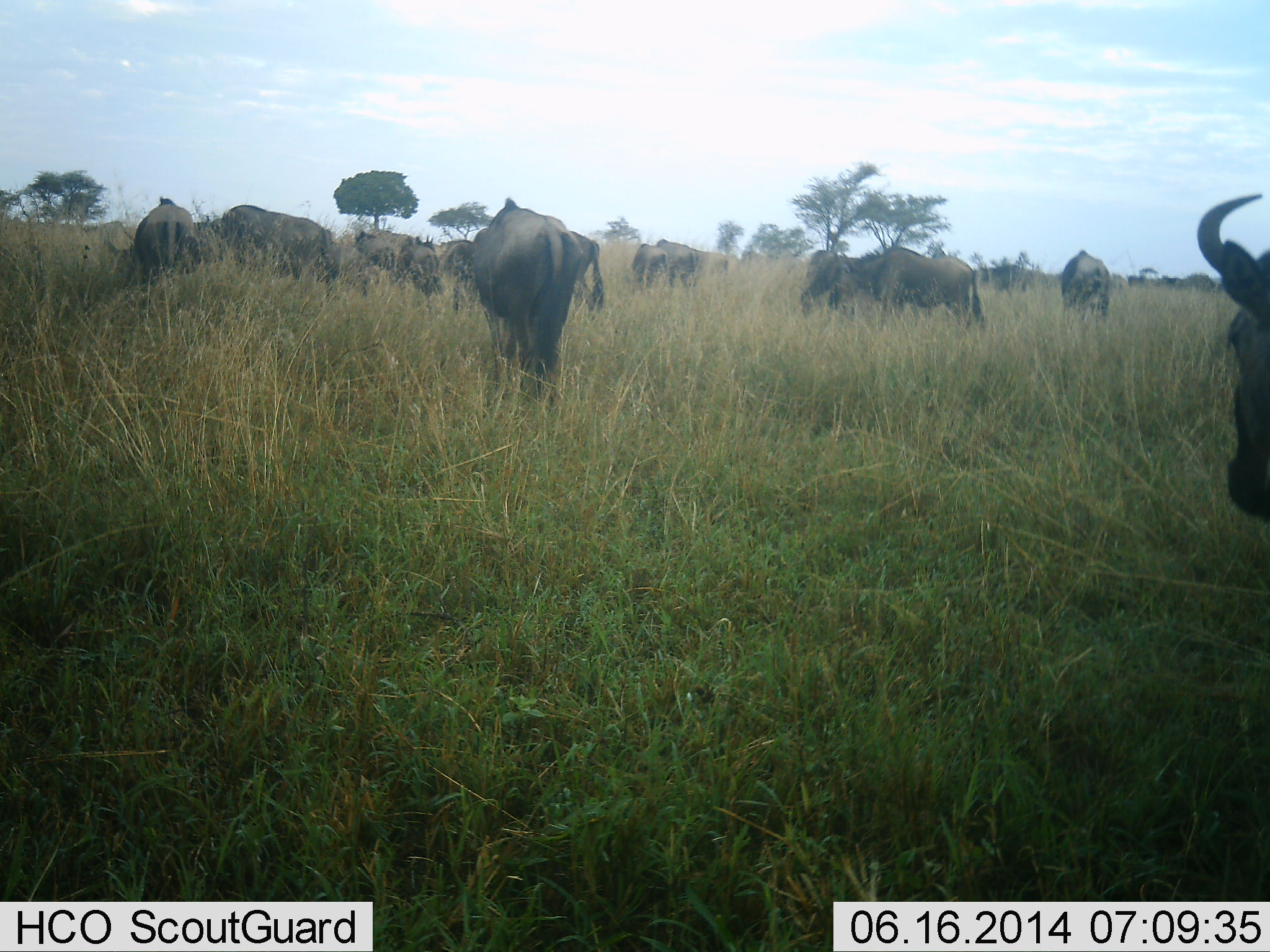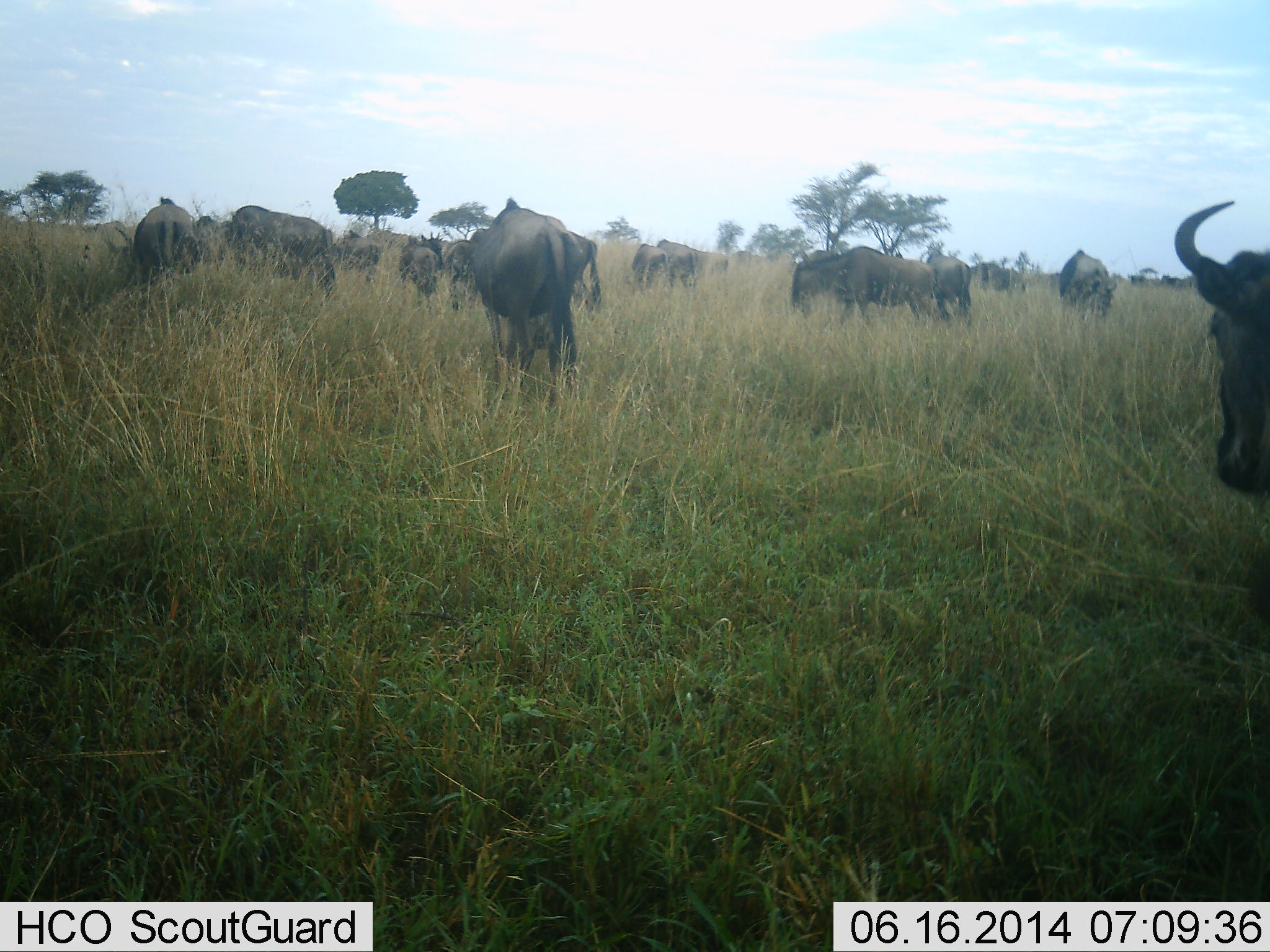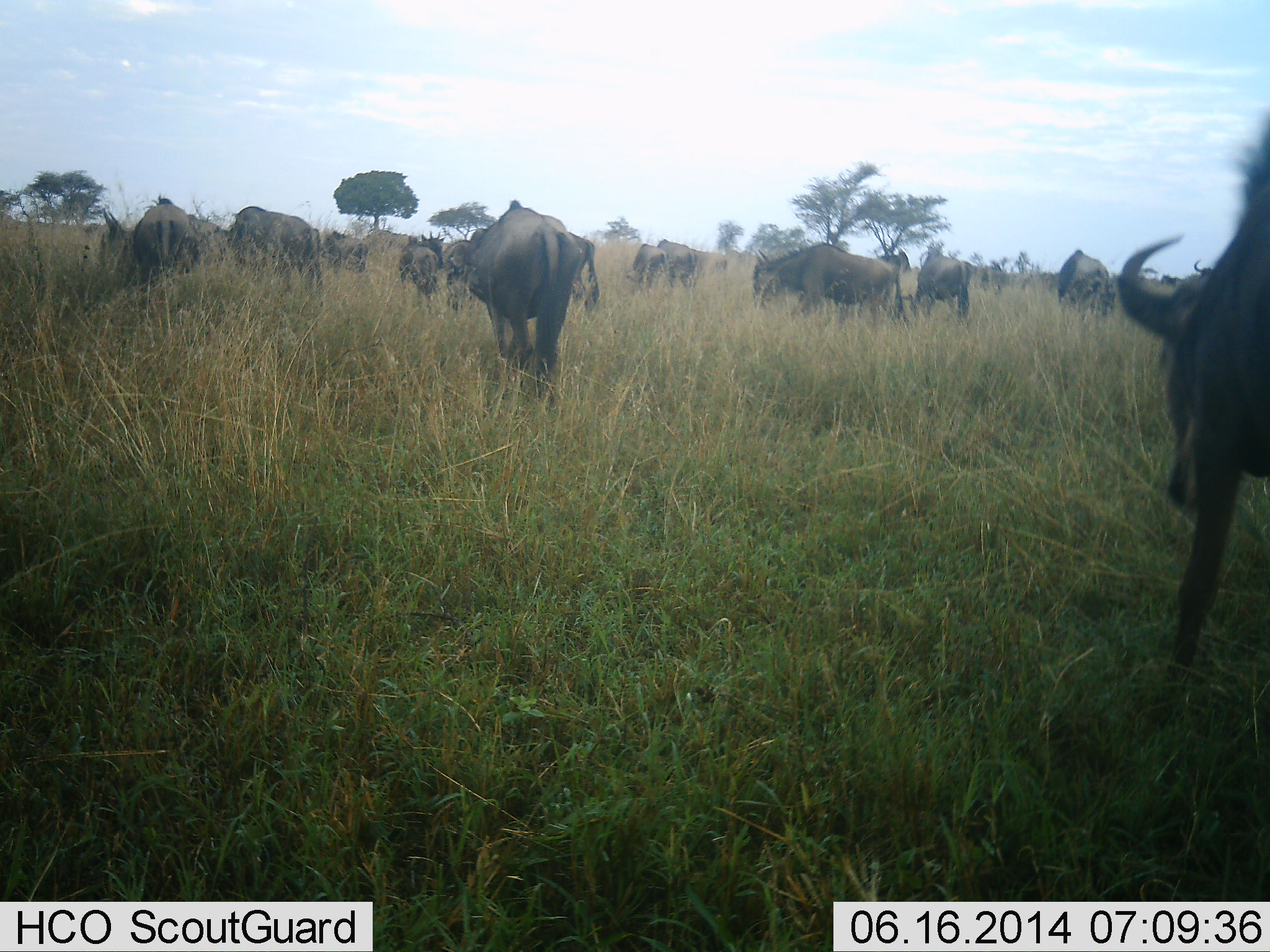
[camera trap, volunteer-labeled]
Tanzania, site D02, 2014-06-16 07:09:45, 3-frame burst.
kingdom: Animalia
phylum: Chordata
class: Mammalia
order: Artiodactyla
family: Bovidae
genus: Connochaetes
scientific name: Connochaetes taurinus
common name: blue wildebeest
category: wildebeest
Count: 11-50.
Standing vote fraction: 50%.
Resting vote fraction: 0%.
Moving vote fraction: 70%.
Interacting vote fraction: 0%.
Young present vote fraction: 0%.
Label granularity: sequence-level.